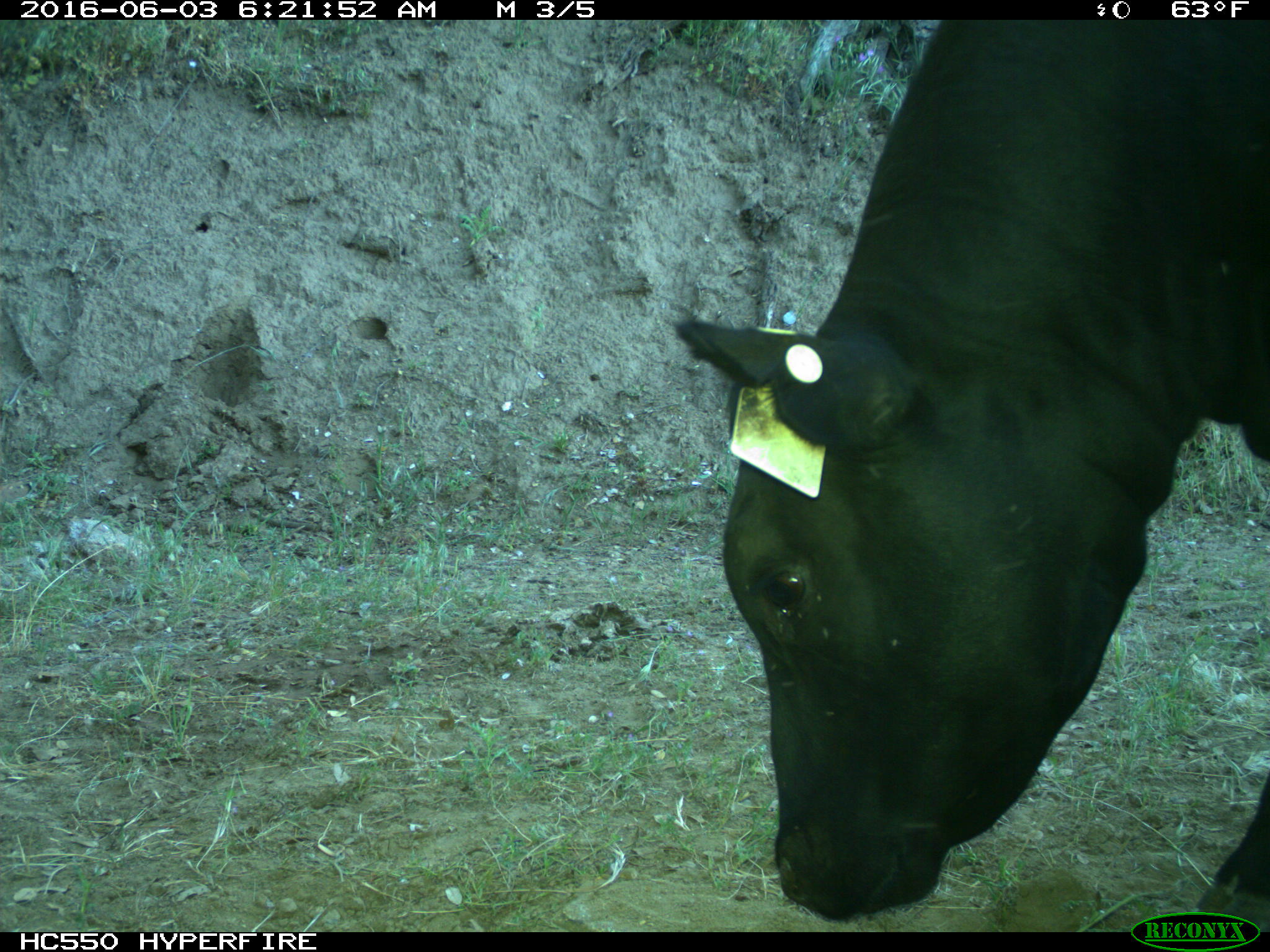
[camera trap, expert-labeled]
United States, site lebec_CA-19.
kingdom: Animalia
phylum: Chordata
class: Mammalia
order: Artiodactyla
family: Bovidae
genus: Bos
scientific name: Bos taurus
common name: domestic cow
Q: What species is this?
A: Bos taurus (domestic cow).